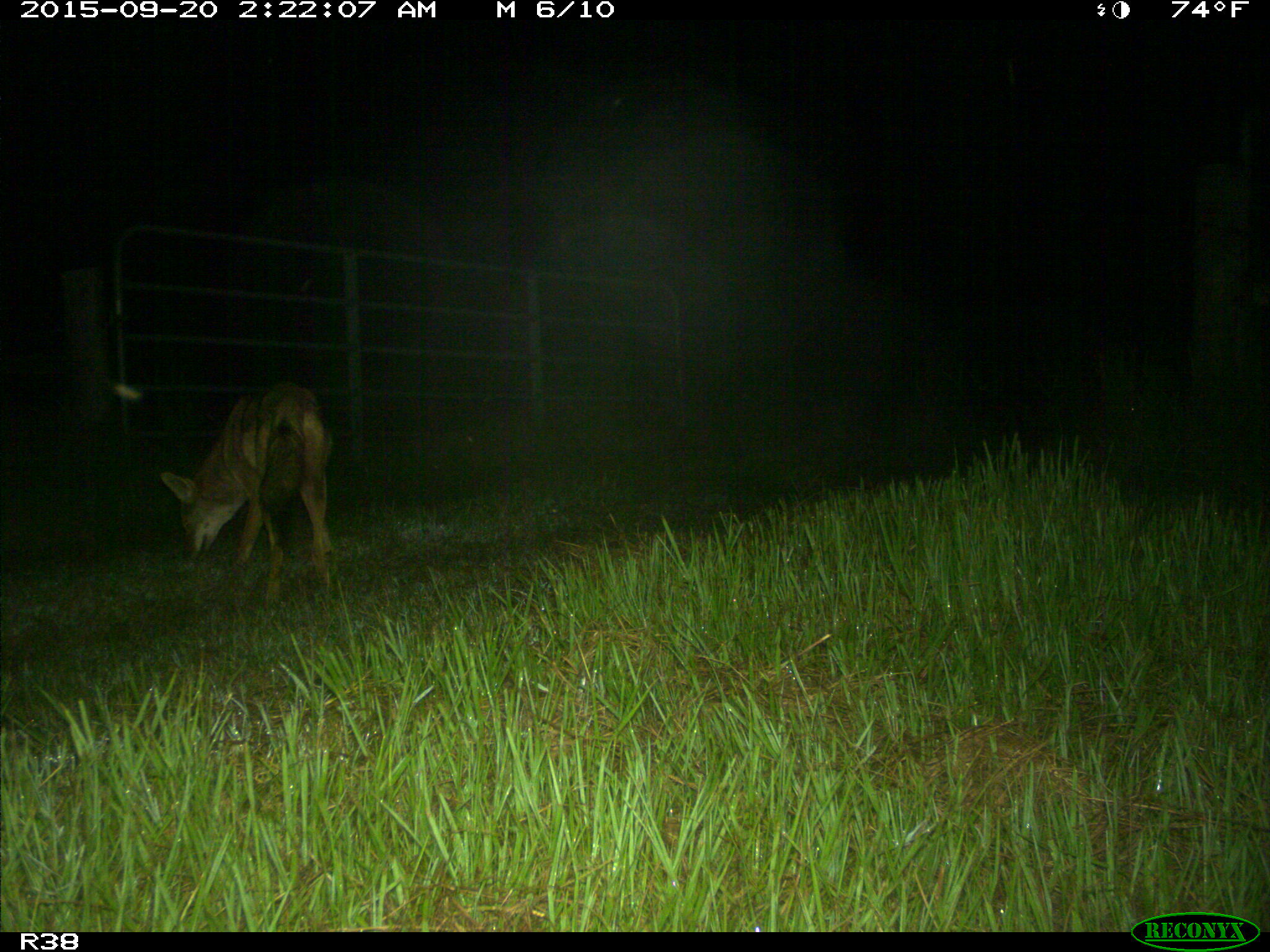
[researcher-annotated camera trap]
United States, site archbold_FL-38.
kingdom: Animalia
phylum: Chordata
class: Mammalia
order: Carnivora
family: Canidae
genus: Canis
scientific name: Canis latrans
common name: coyote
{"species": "Canis latrans (coyote)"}